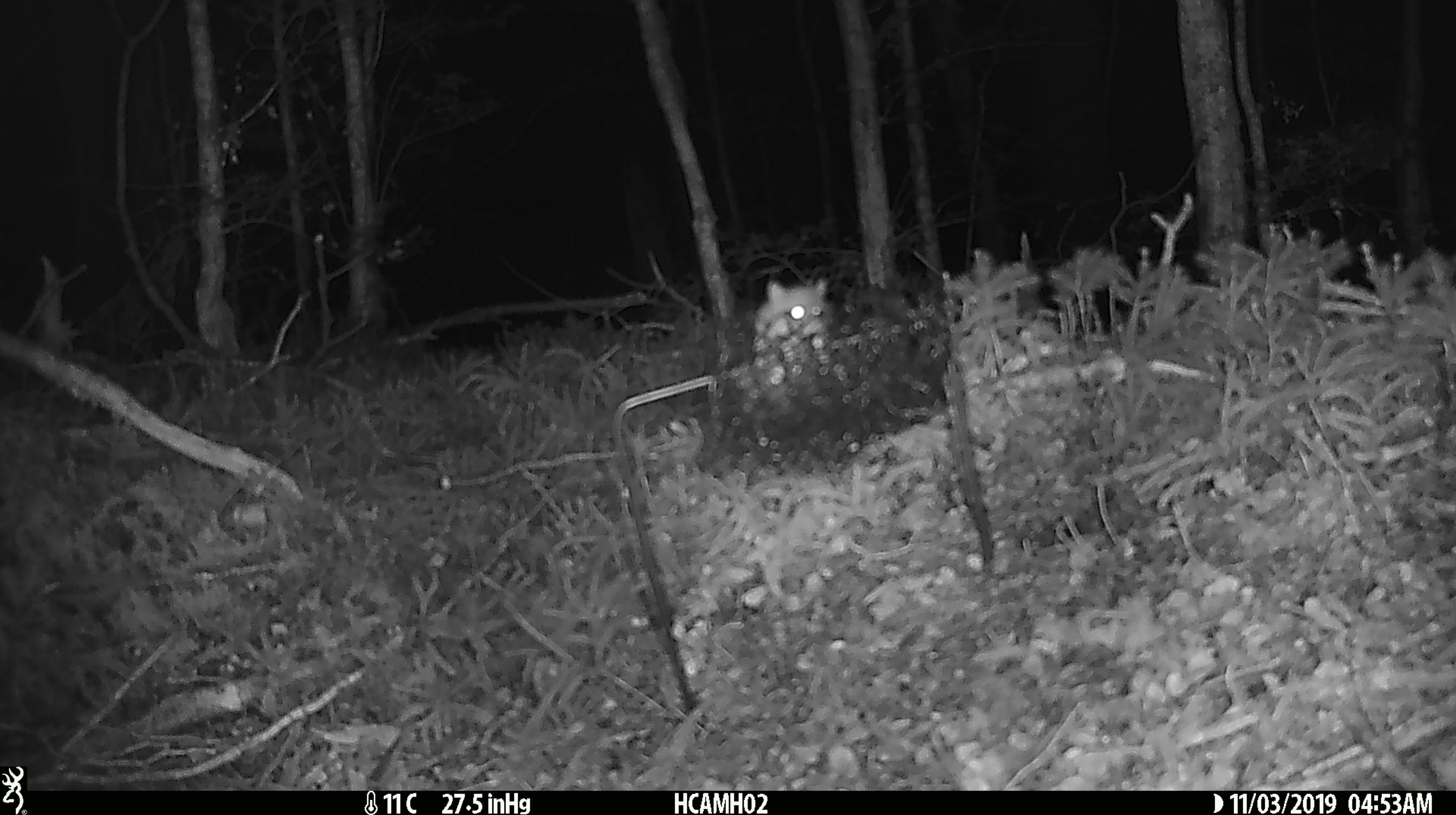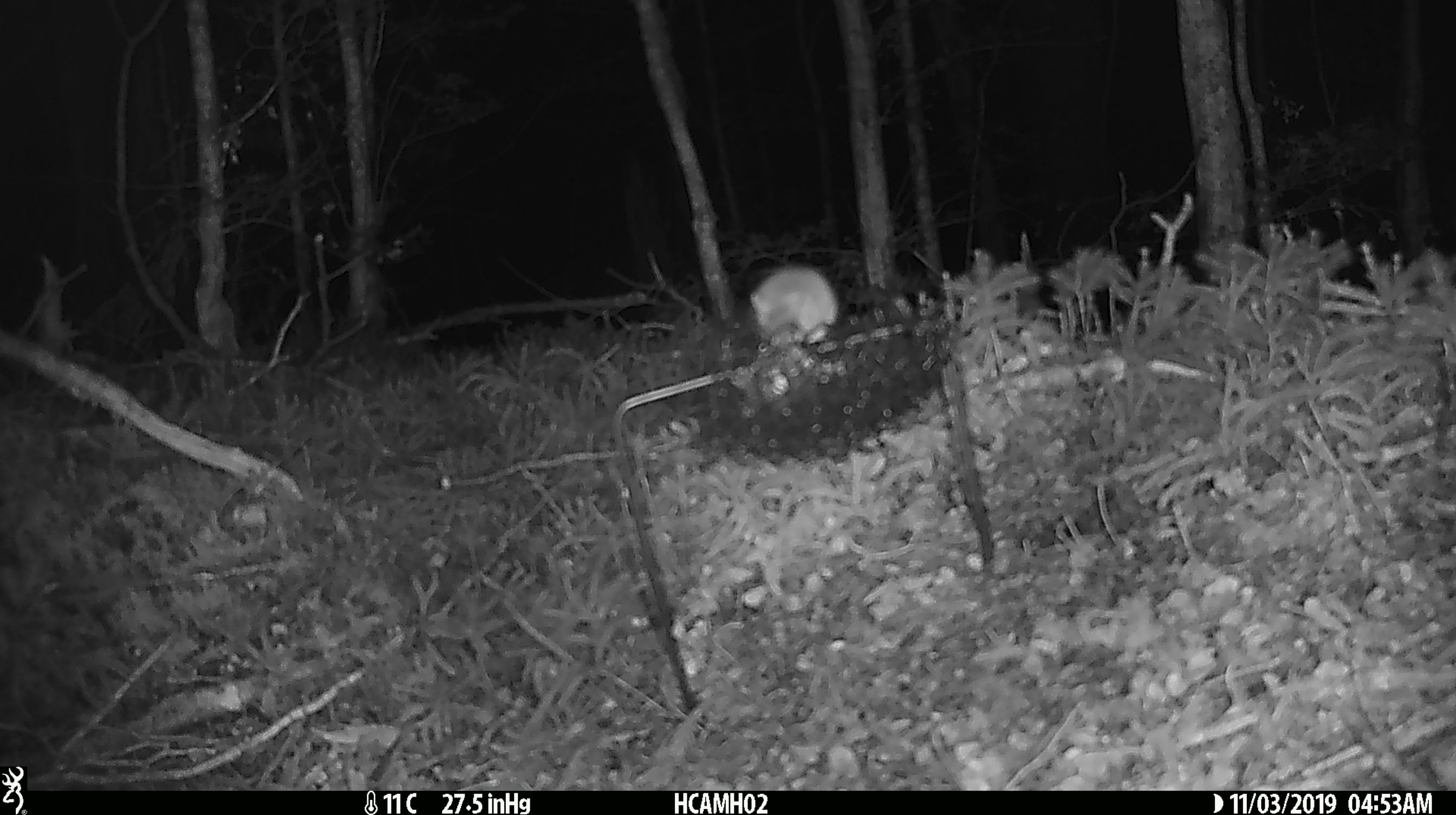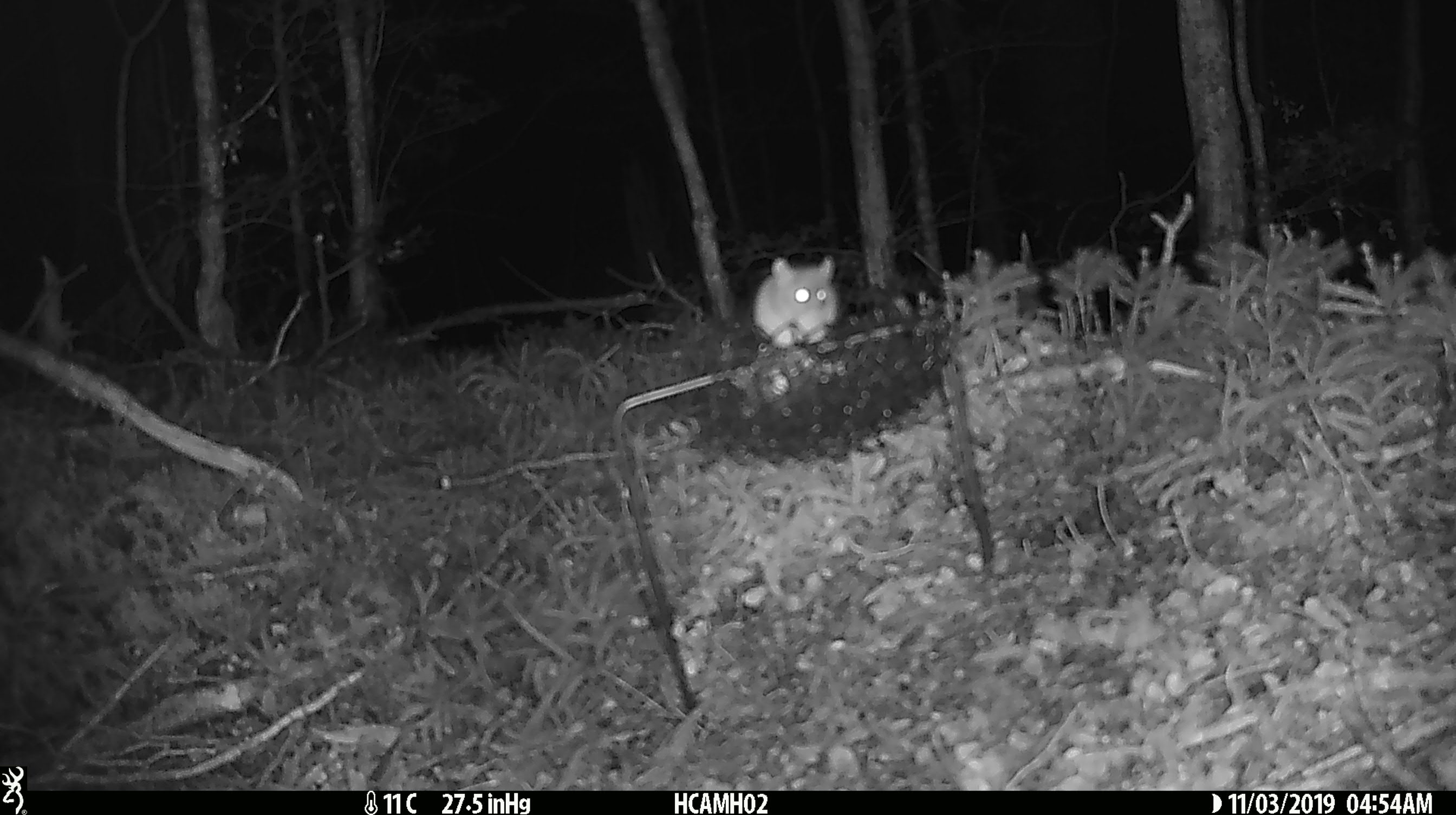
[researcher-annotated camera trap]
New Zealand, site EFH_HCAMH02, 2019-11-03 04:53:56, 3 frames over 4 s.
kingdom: Animalia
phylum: Chordata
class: Mammalia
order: Rodentia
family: Muridae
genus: Mus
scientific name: Mus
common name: mouse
Mouse (Mus).